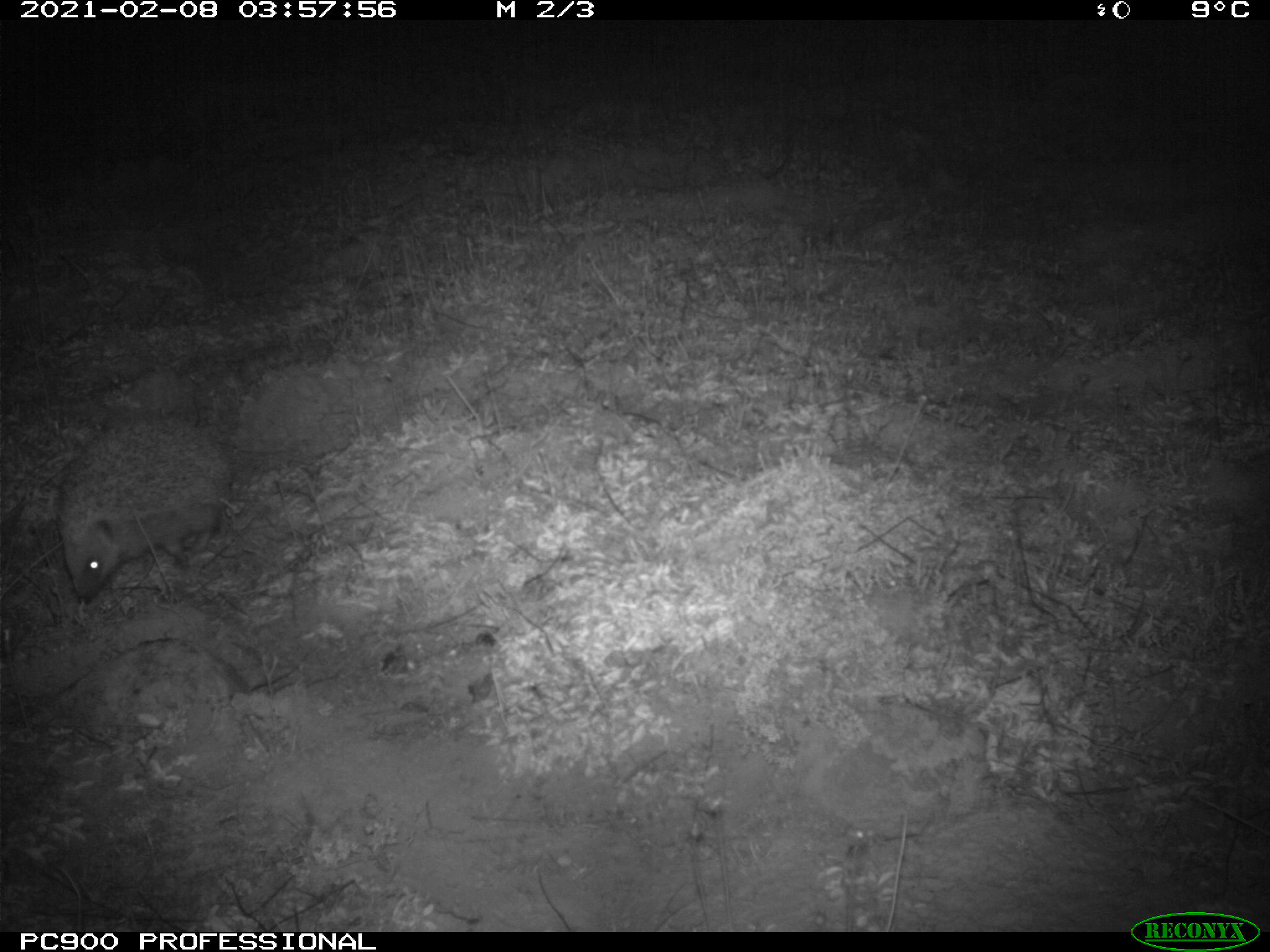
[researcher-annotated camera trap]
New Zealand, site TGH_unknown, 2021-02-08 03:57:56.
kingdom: Animalia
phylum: Chordata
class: Mammalia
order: Eulipotyphla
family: Erinaceidae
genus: Erinaceus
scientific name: Erinaceus europaeus europaeus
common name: european hedgehog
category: hedgehog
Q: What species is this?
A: Hedgehog (european hedgehog) (Erinaceus europaeus europaeus).